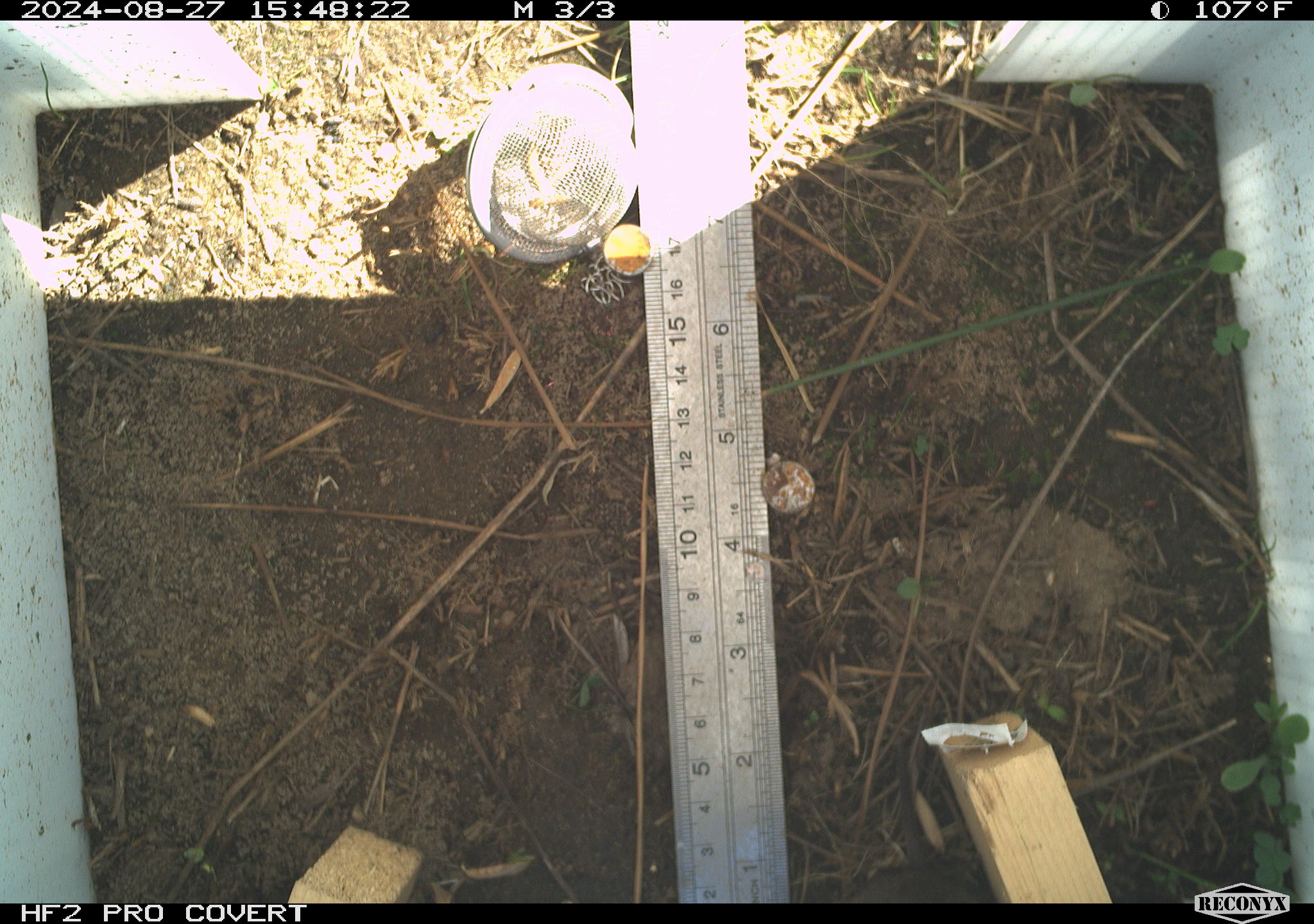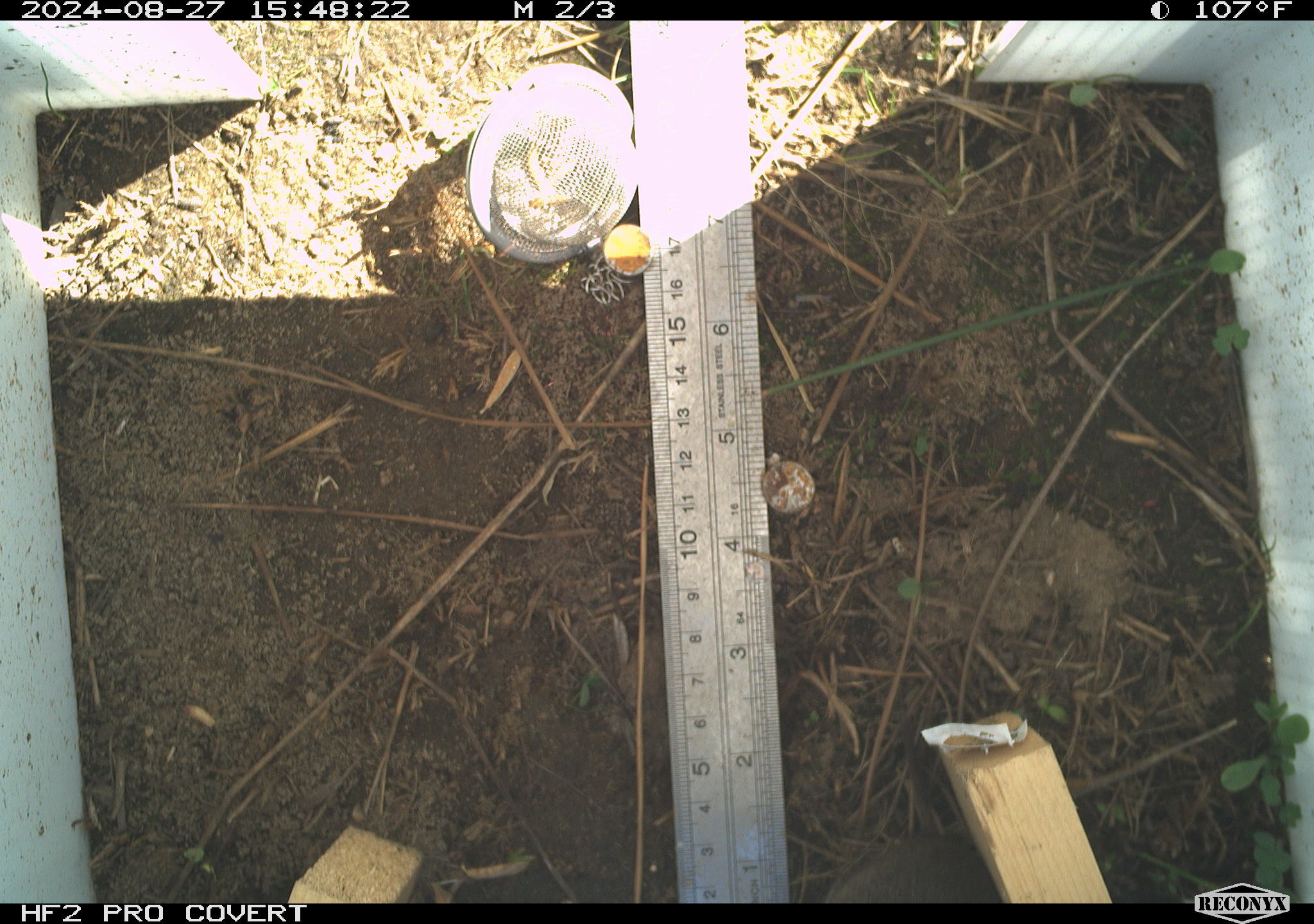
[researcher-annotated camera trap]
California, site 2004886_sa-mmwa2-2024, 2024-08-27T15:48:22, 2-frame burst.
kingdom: Animalia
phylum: Chordata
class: Mammalia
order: Rodentia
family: Cricetidae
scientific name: Arvicolinae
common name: voles, lemmings, and muskrats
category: arvicolinae subfamily